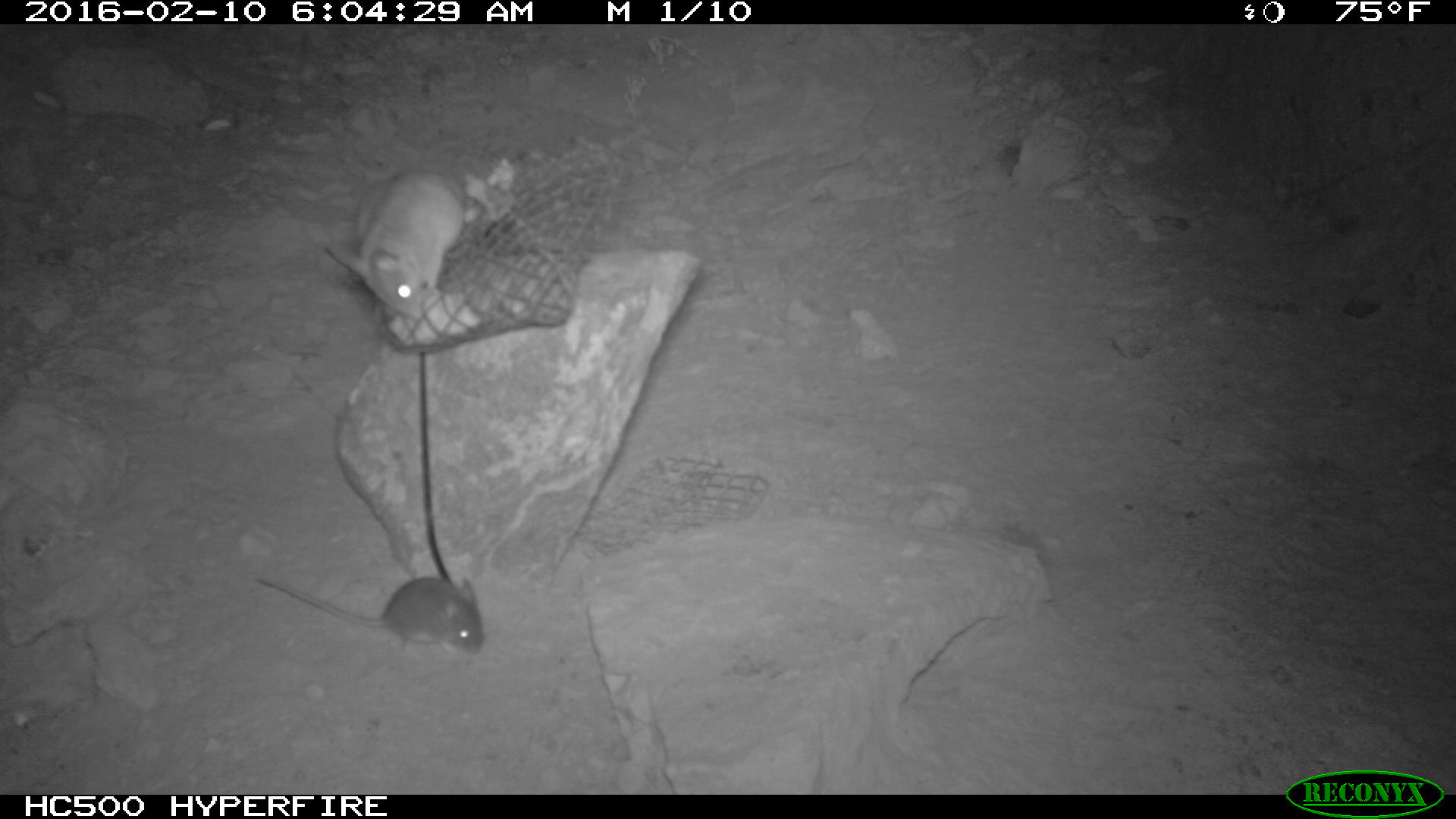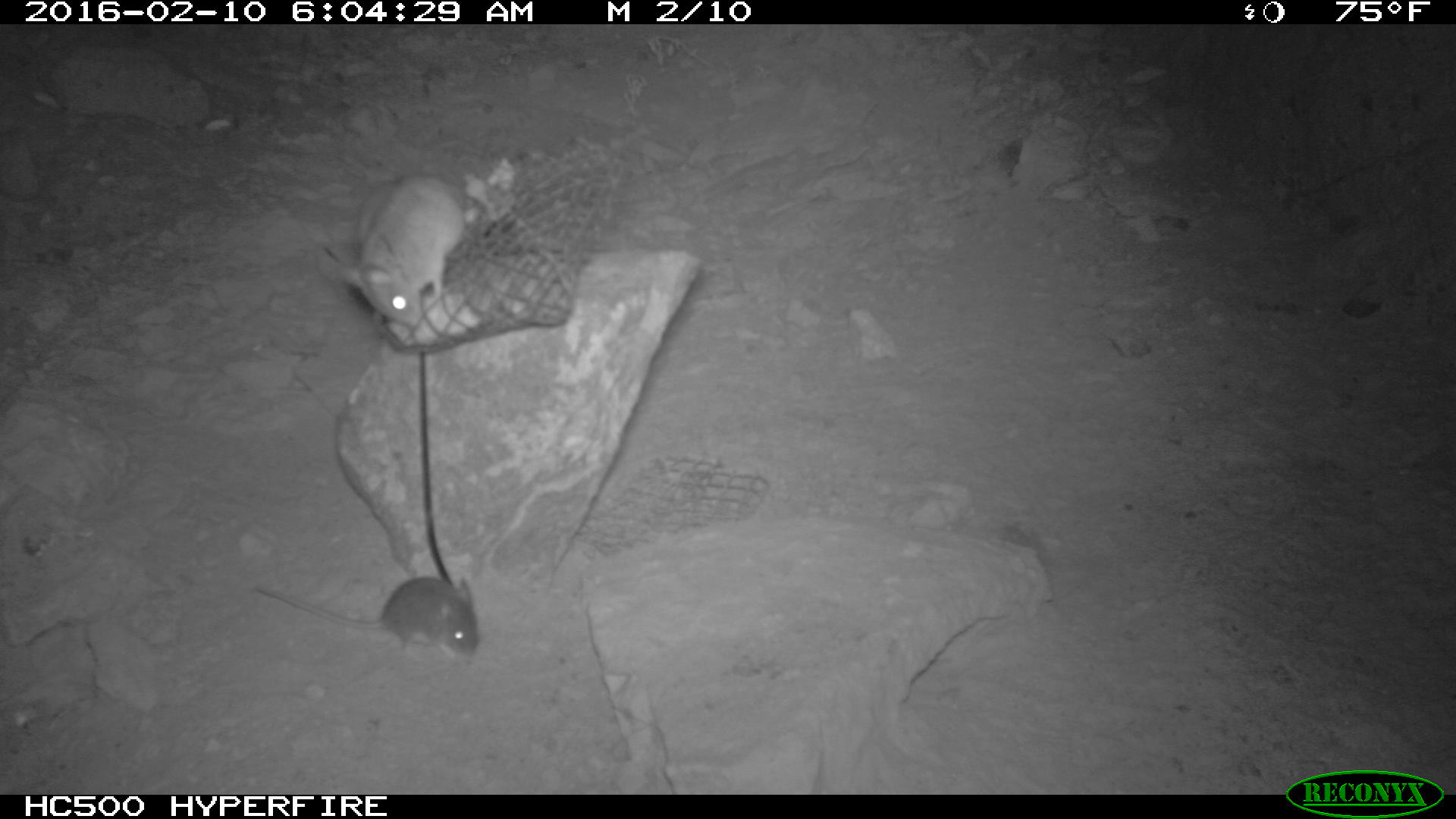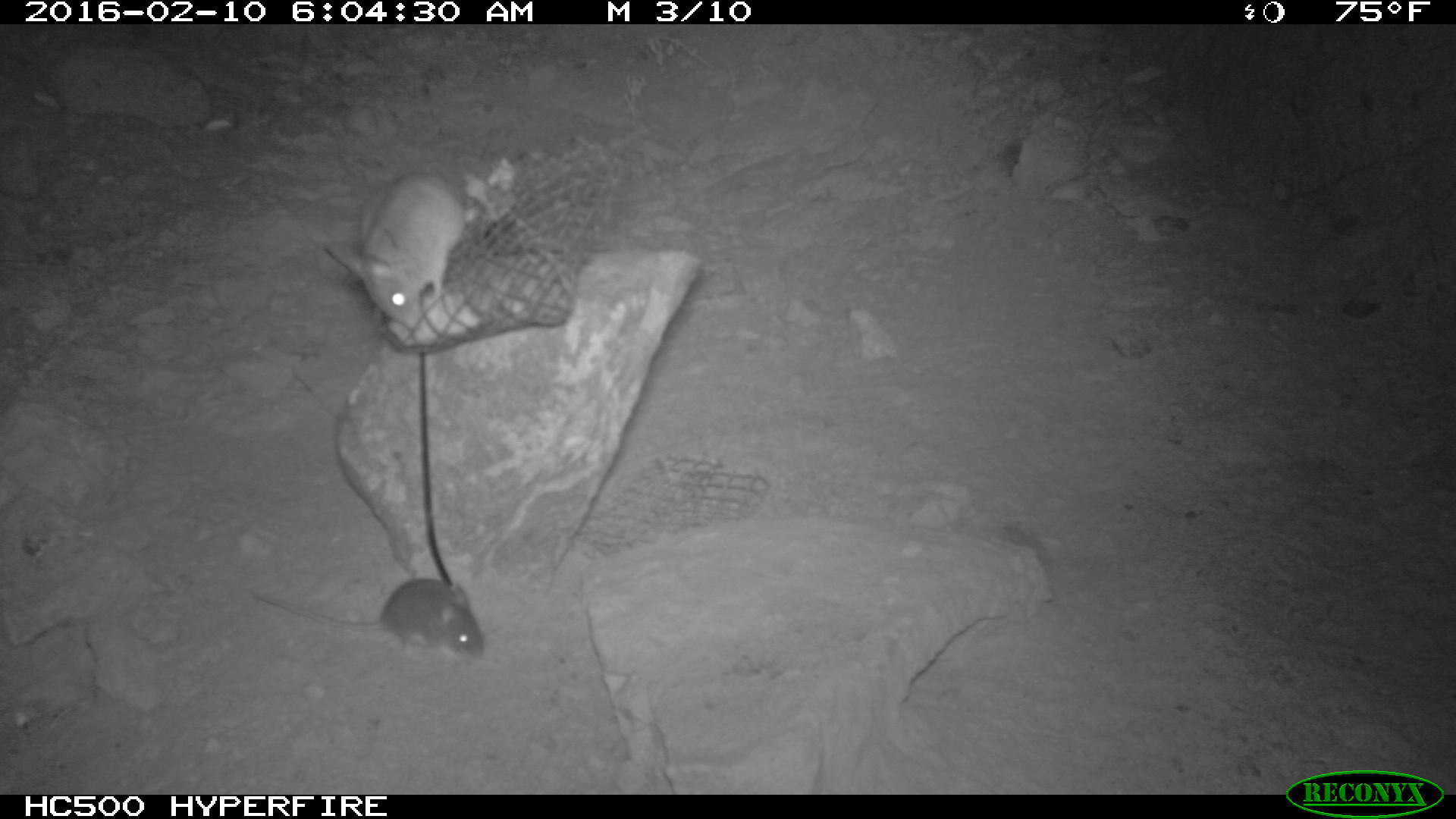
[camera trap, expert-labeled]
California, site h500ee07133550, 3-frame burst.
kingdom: Animalia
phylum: Chordata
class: Mammalia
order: Rodentia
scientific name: Rodentia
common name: rodent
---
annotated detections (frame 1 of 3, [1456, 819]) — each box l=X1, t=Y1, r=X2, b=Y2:
rodent: l=322, t=168, r=465, b=319; l=256, t=579, r=486, b=657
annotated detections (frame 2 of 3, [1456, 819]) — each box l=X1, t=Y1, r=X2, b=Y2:
rodent: l=320, t=174, r=470, b=328; l=254, t=572, r=481, b=655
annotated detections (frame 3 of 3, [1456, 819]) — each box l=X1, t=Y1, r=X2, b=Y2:
rodent: l=243, t=578, r=482, b=661; l=350, t=170, r=464, b=328